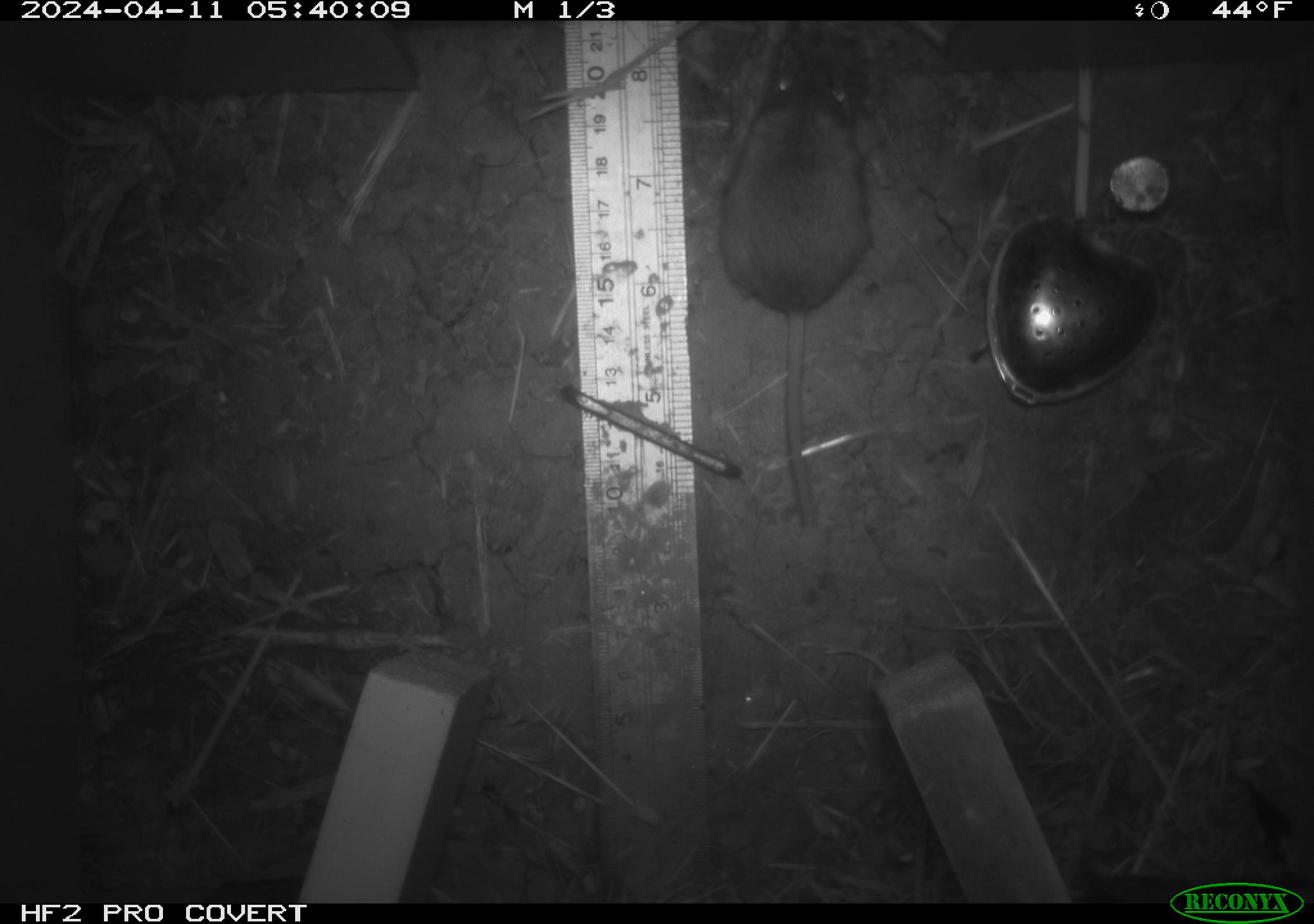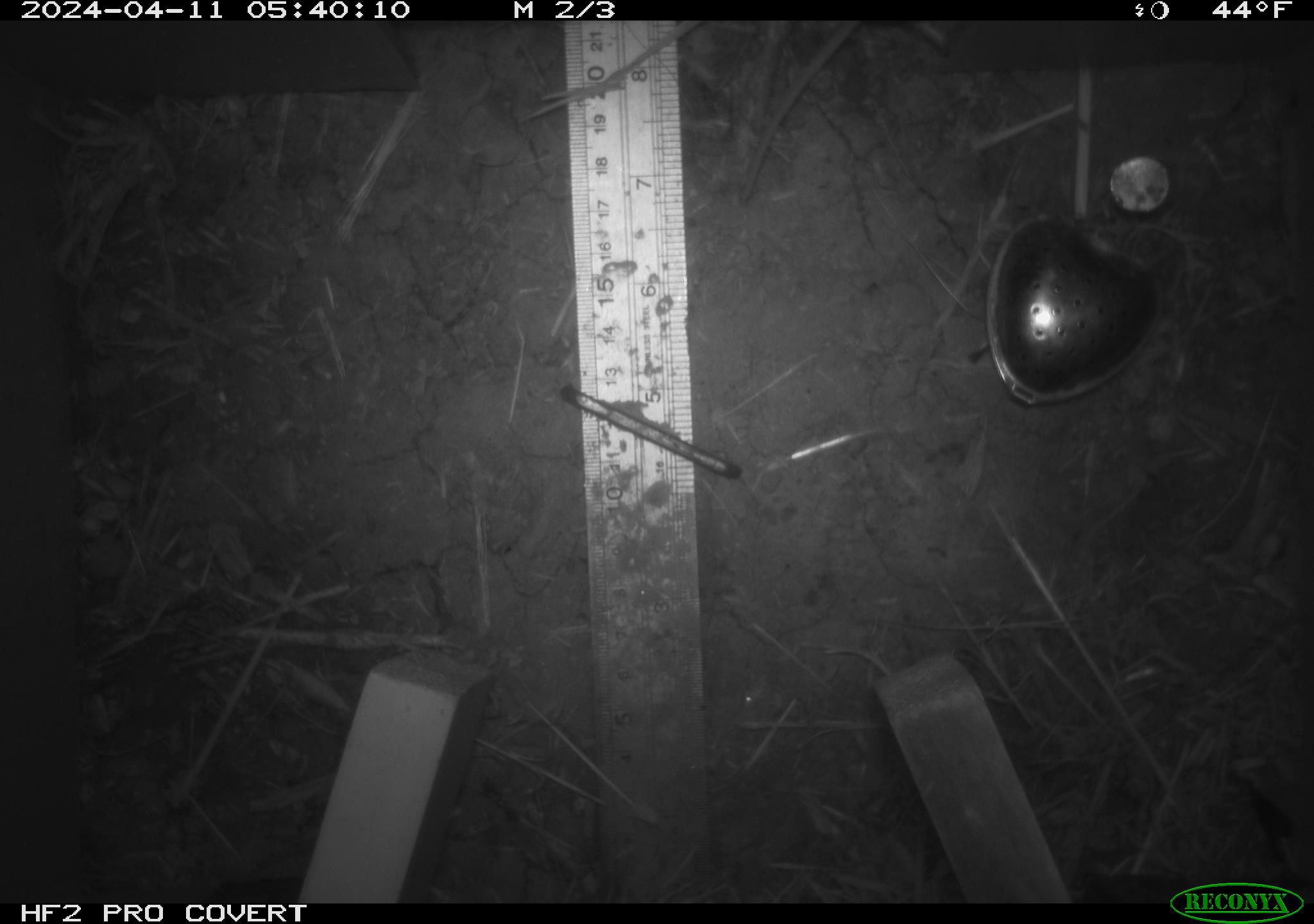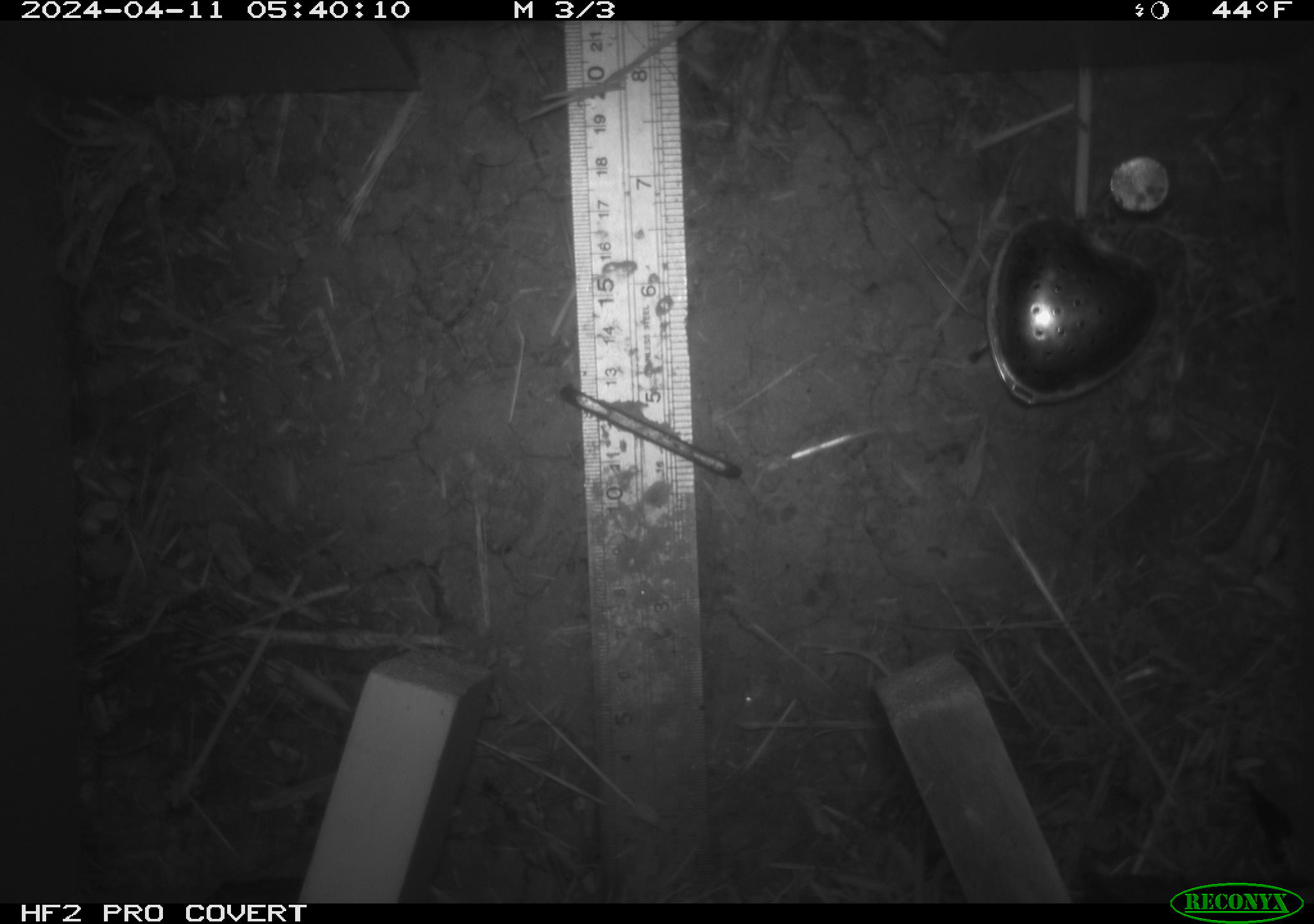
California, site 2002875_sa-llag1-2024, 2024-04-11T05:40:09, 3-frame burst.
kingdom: Animalia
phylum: Chordata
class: Mammalia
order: Rodentia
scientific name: Rodentia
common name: mouse species